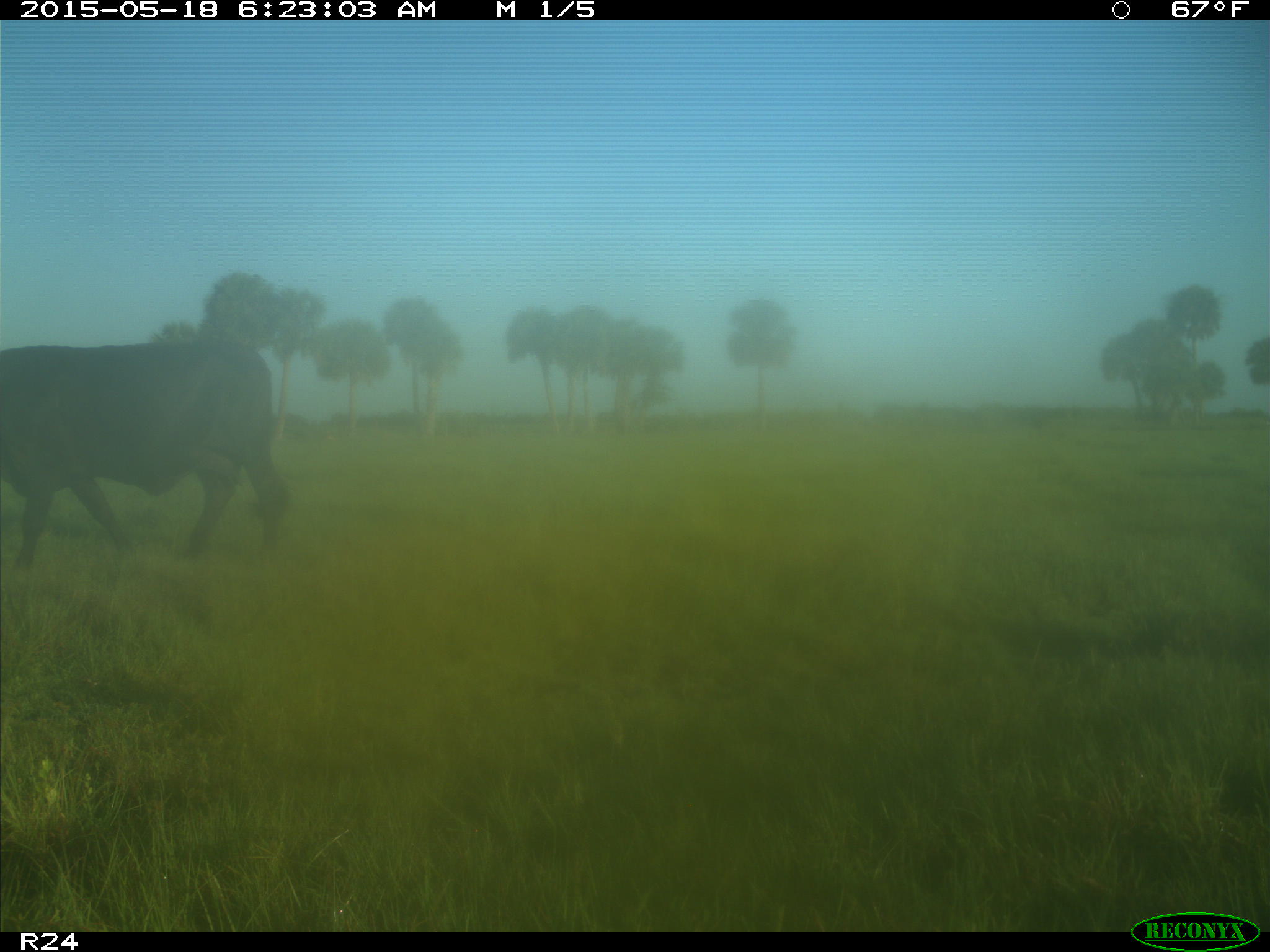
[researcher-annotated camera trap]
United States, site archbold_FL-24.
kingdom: Animalia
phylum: Chordata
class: Mammalia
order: Artiodactyla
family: Bovidae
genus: Bos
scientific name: Bos taurus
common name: domestic cow